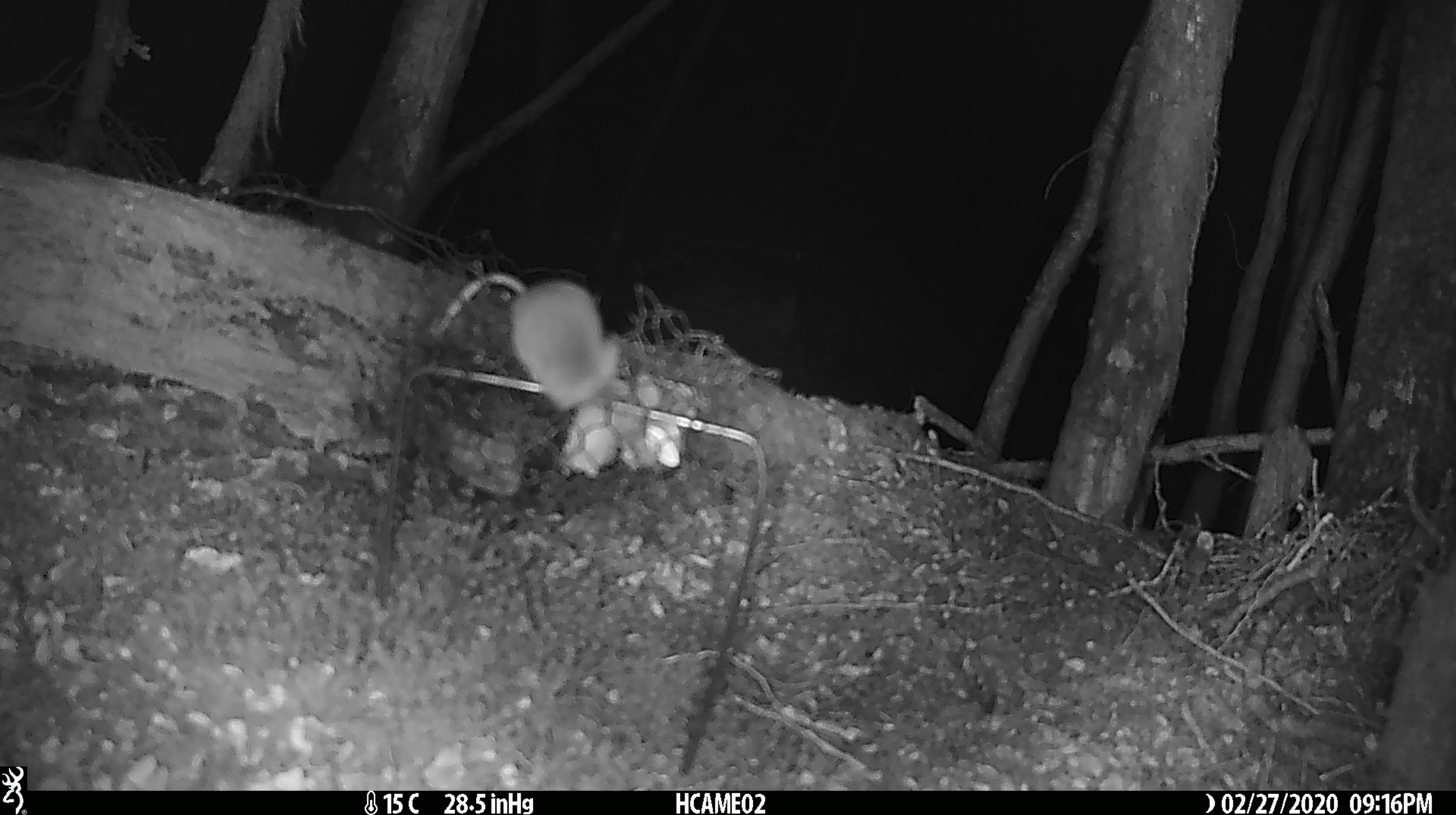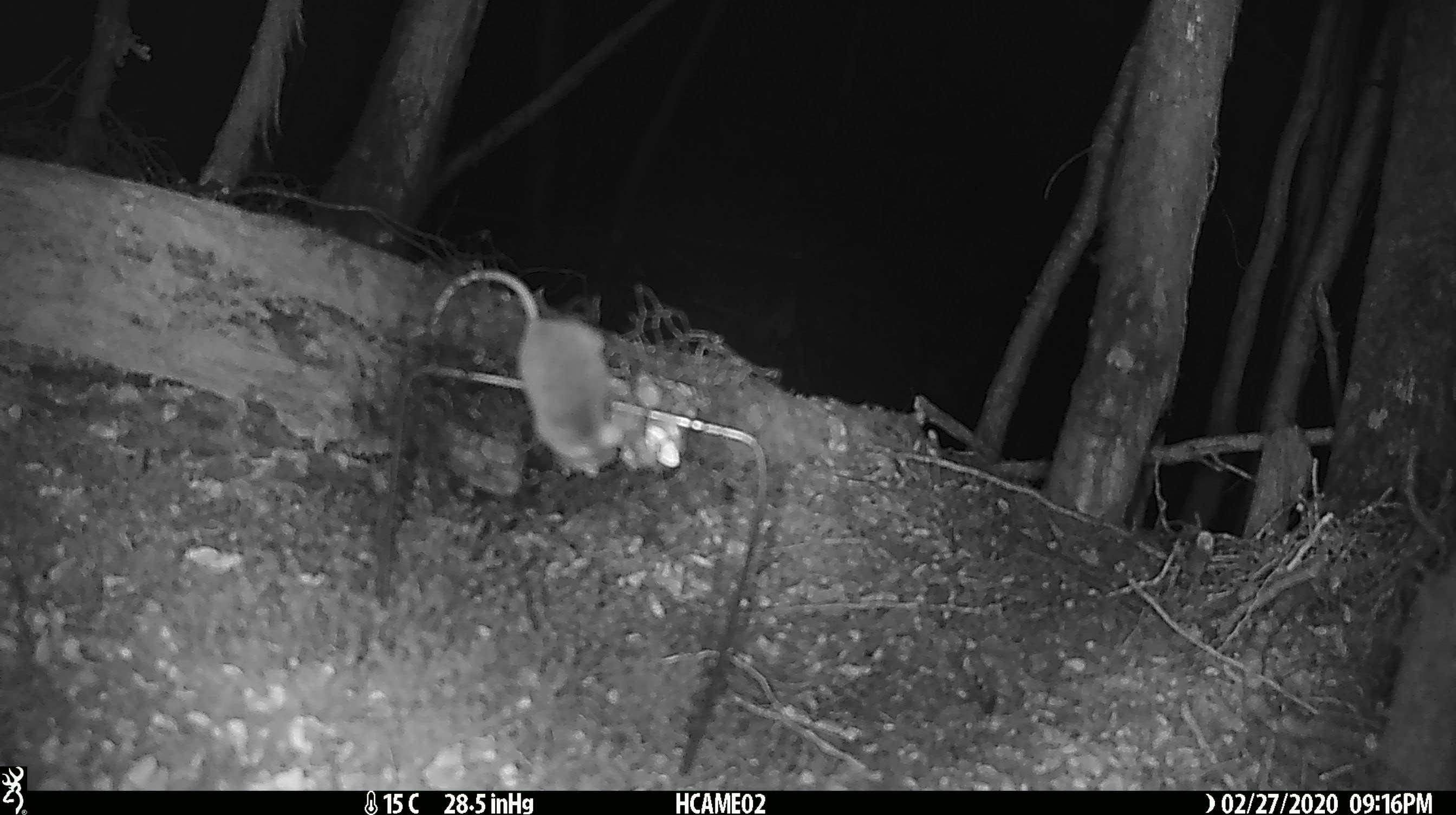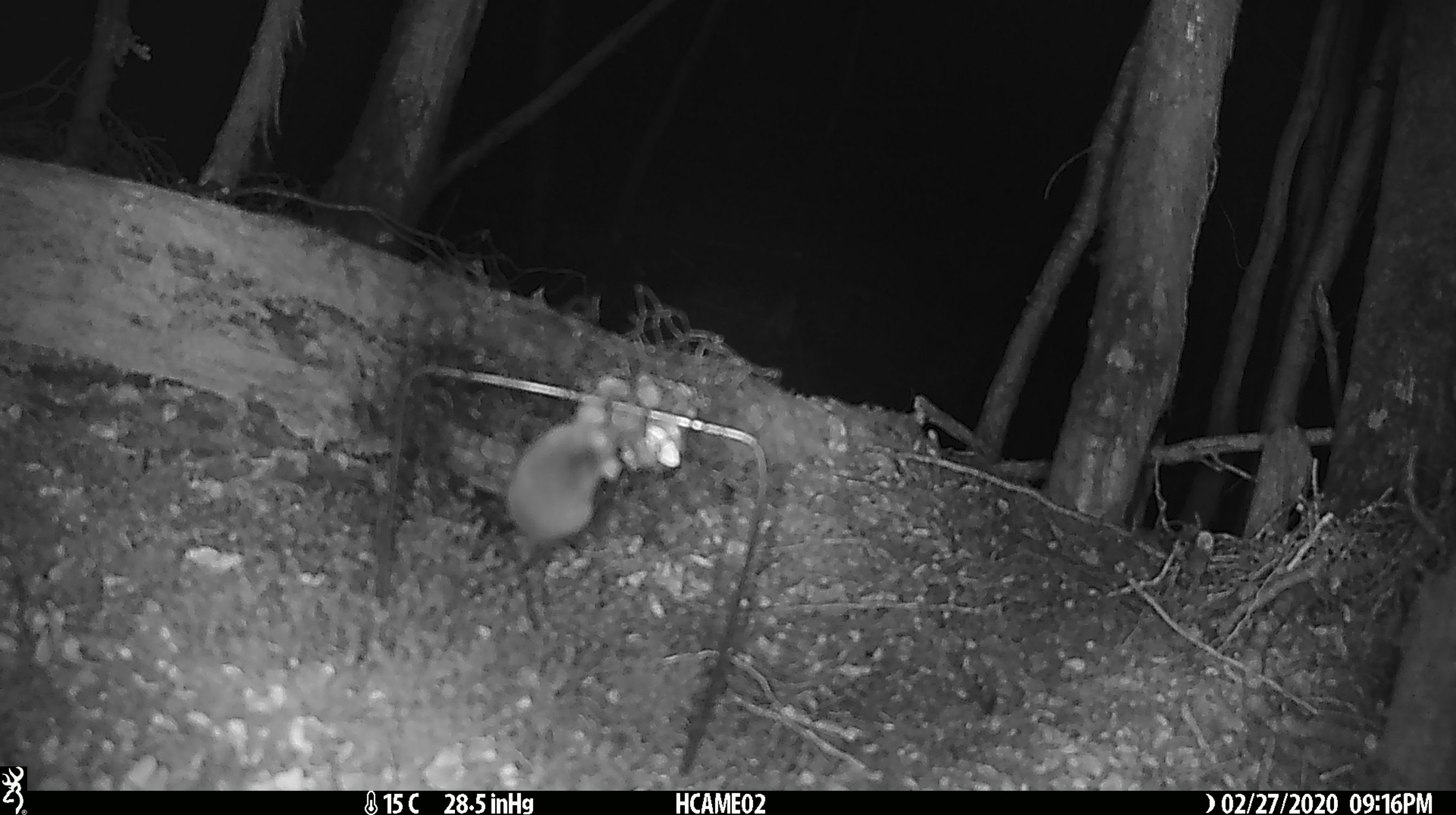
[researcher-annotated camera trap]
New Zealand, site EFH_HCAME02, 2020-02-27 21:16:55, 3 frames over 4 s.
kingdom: Animalia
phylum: Chordata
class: Mammalia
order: Rodentia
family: Muridae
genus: Mus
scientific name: Mus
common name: mouse